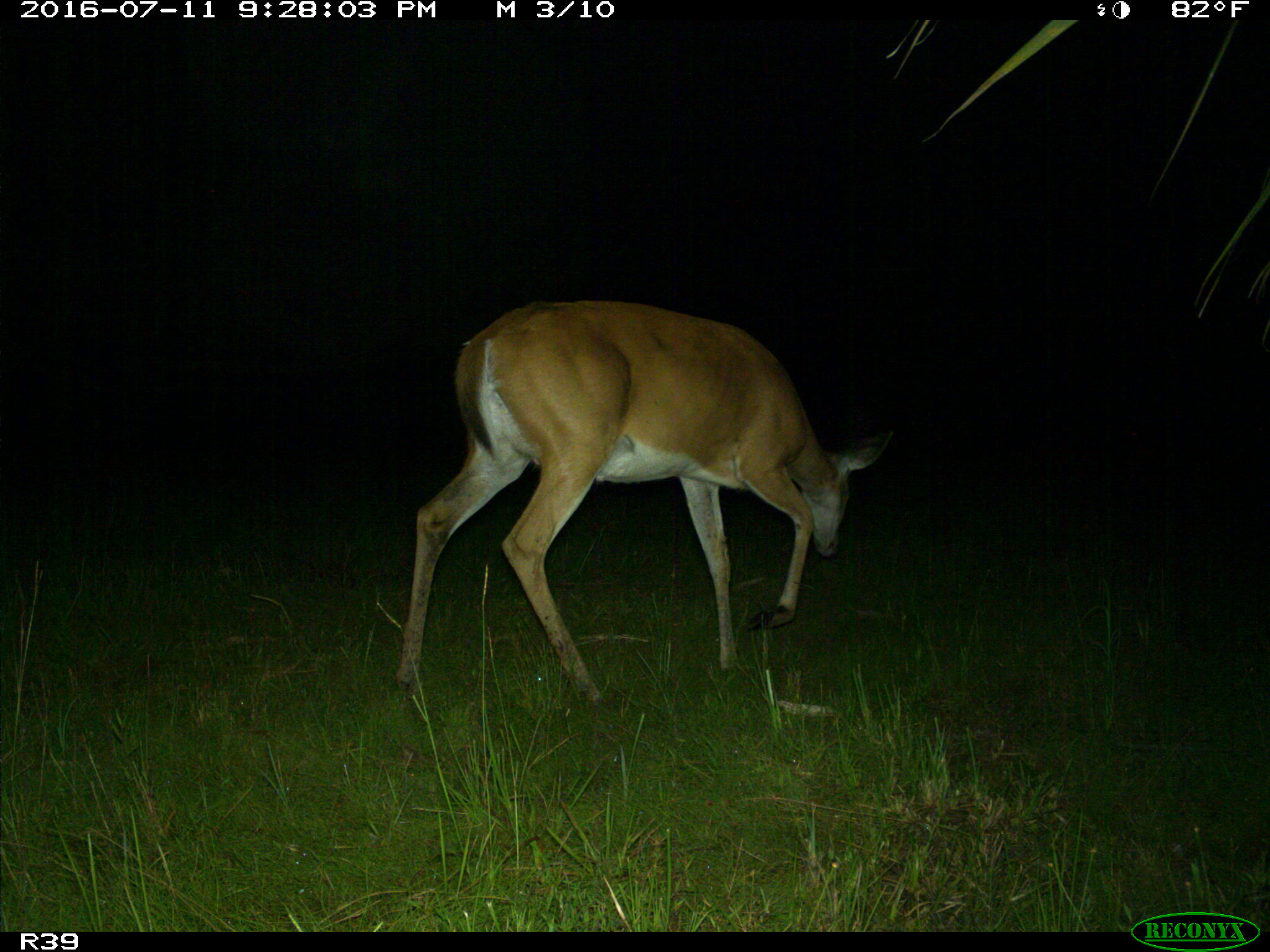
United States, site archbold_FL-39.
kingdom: Animalia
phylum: Chordata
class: Mammalia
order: Artiodactyla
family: Cervidae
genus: Odocoileus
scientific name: Odocoileus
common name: deer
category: unidentified deer